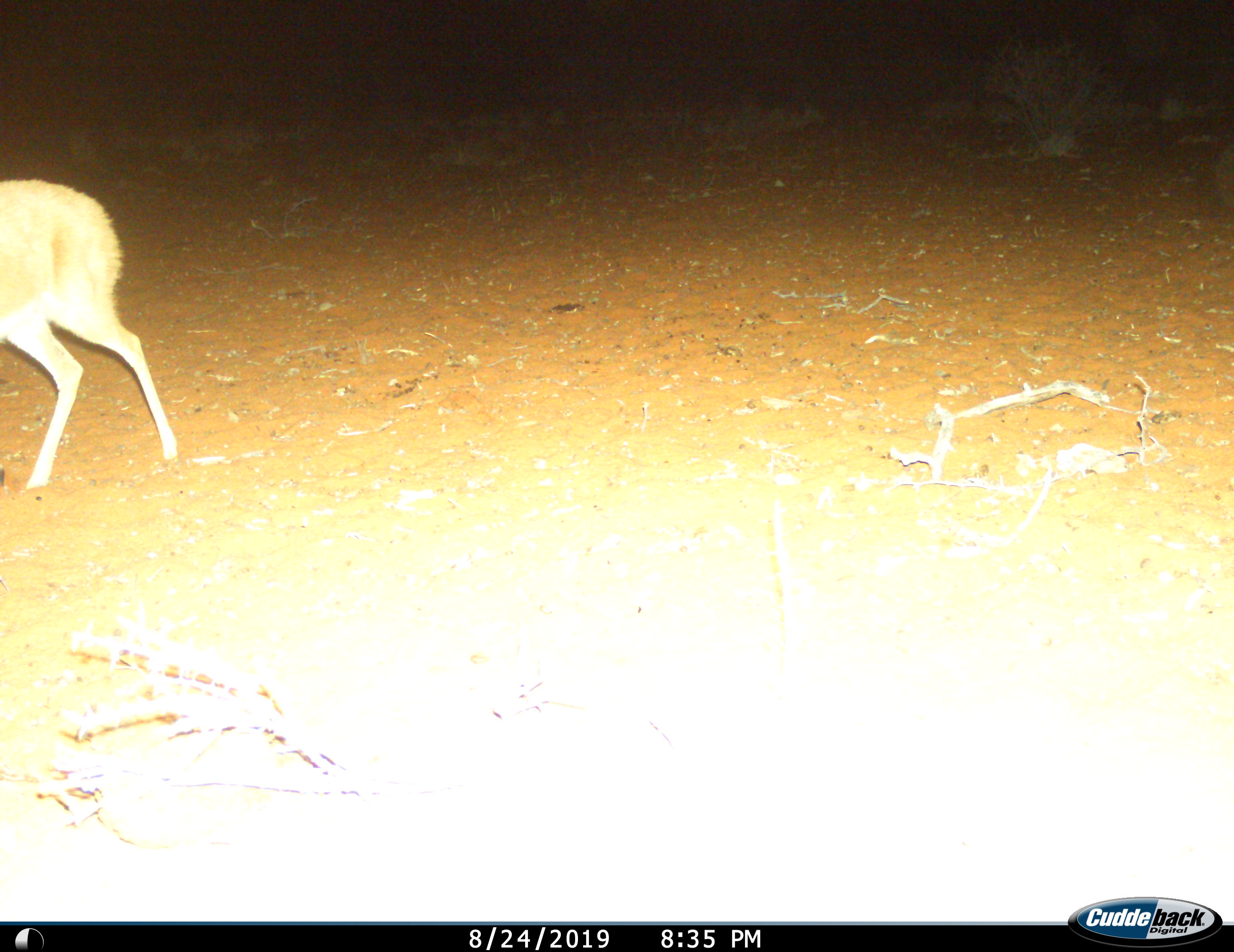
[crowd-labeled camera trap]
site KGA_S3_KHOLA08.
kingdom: Animalia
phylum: Chordata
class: Mammalia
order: Artiodactyla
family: Bovidae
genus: Raphicerus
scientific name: Raphicerus campestris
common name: steenbok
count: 1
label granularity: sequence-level